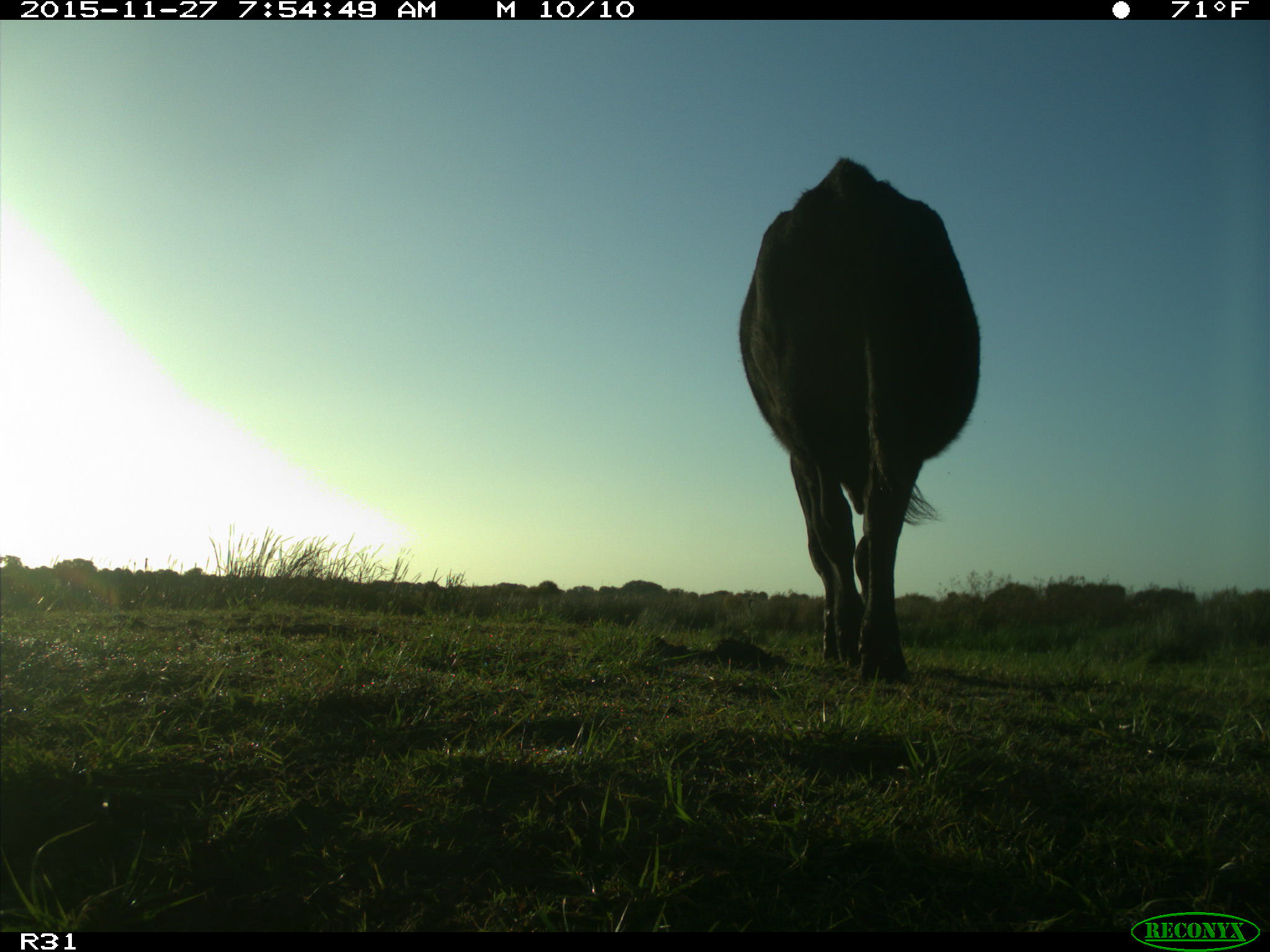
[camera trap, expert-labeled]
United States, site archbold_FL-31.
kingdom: Animalia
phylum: Chordata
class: Mammalia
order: Artiodactyla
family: Bovidae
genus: Bos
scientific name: Bos taurus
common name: domestic cow